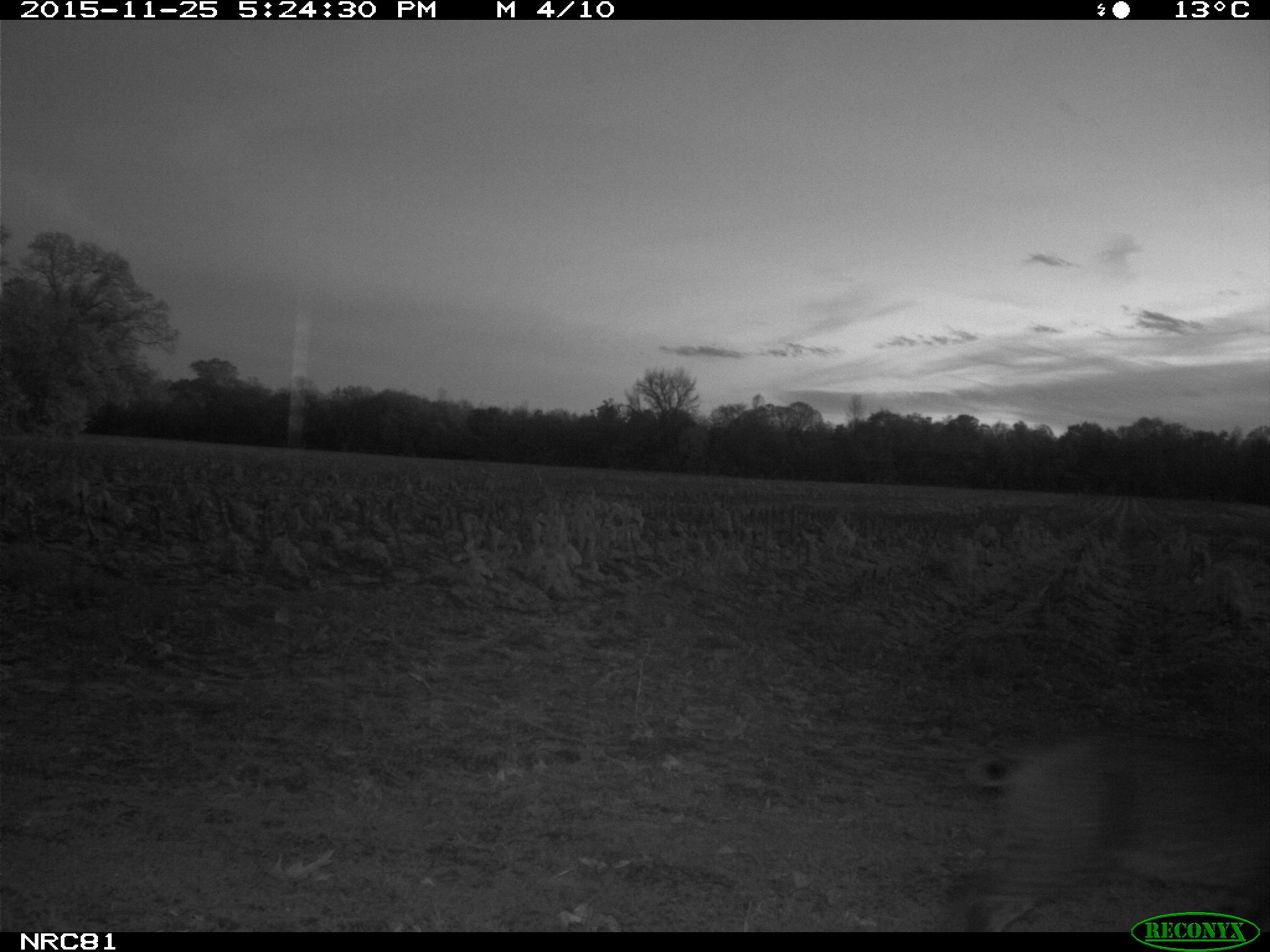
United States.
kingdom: Animalia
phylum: Chordata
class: Mammalia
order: Carnivora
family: Felidae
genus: Lynx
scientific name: Lynx rufus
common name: bobcat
Bobcat (Lynx rufus).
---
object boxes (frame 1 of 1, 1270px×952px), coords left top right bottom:
Bobcat: 948 703 1267 941